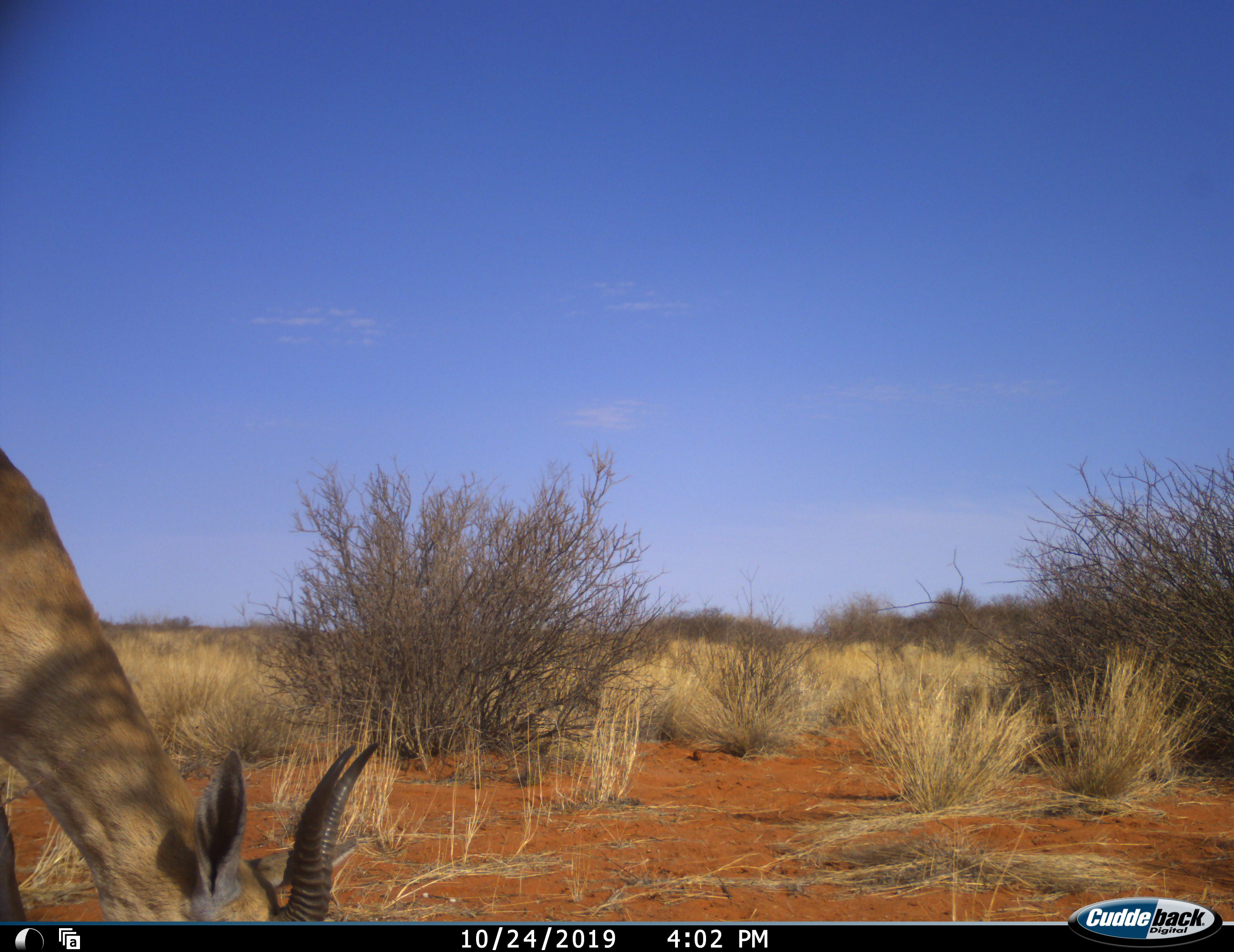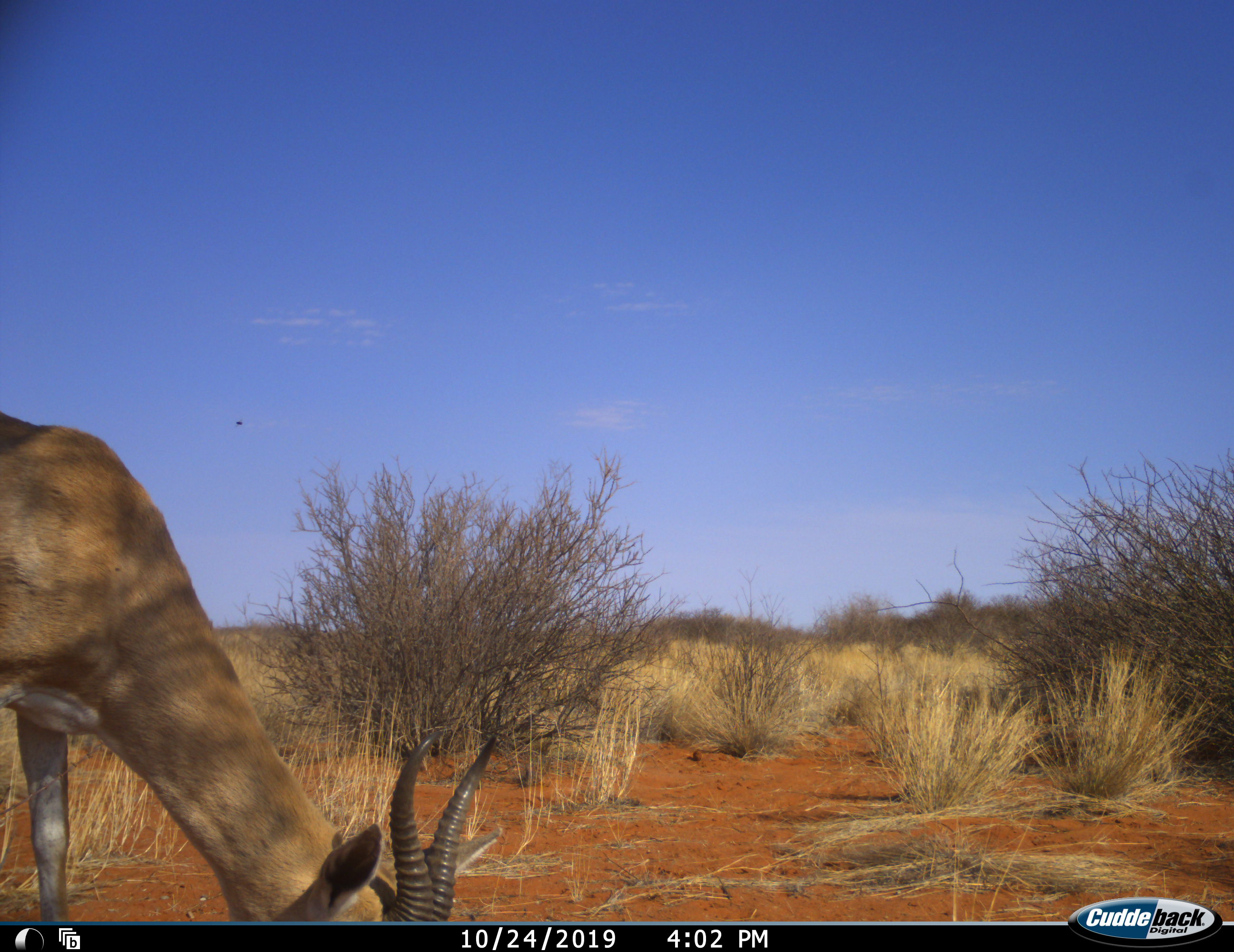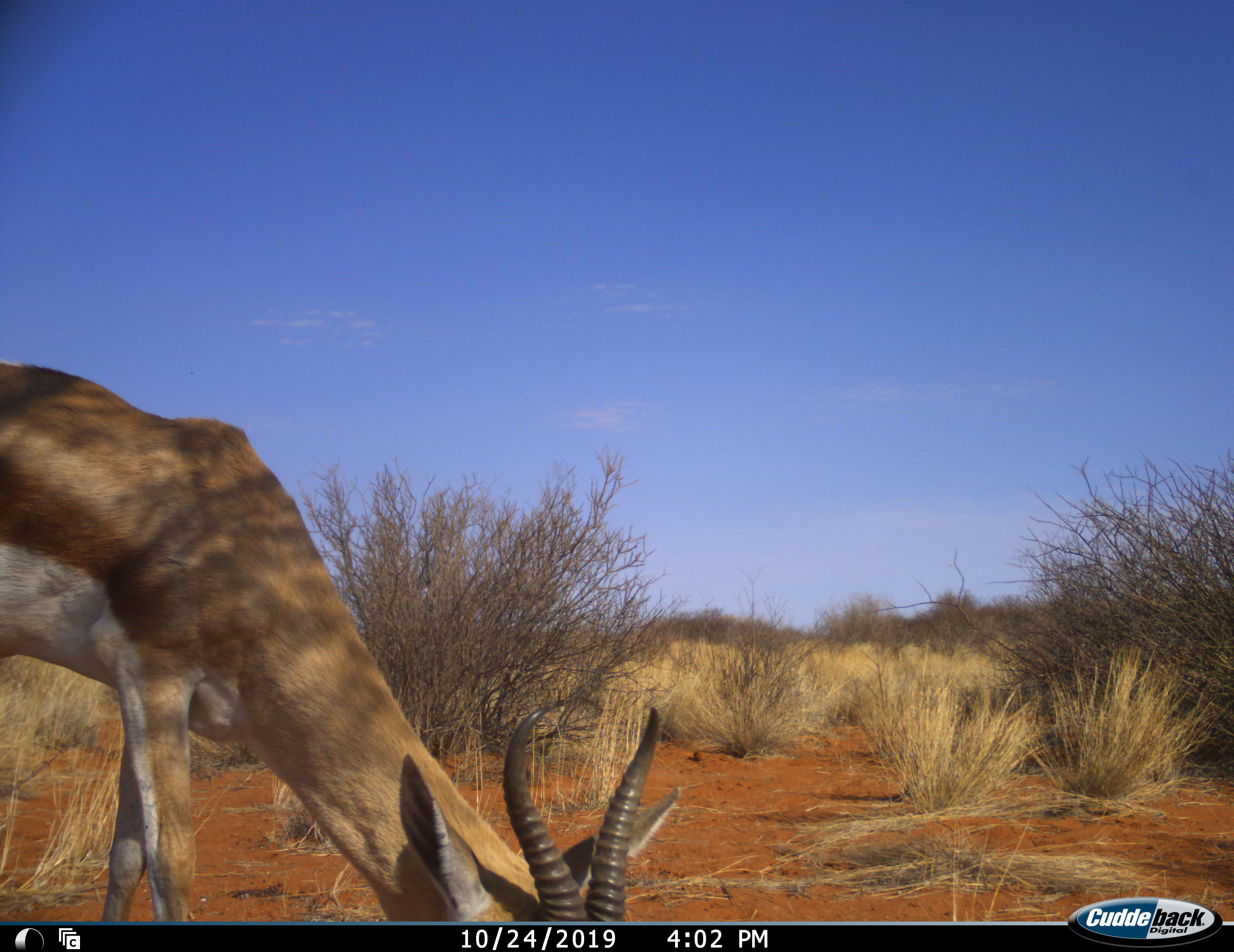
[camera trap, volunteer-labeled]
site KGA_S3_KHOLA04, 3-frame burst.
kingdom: Animalia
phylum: Chordata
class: Mammalia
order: Artiodactyla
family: Bovidae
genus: Antidorcas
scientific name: Antidorcas marsupialis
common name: springbok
Springbok (Antidorcas marsupialis), count 1. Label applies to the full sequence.